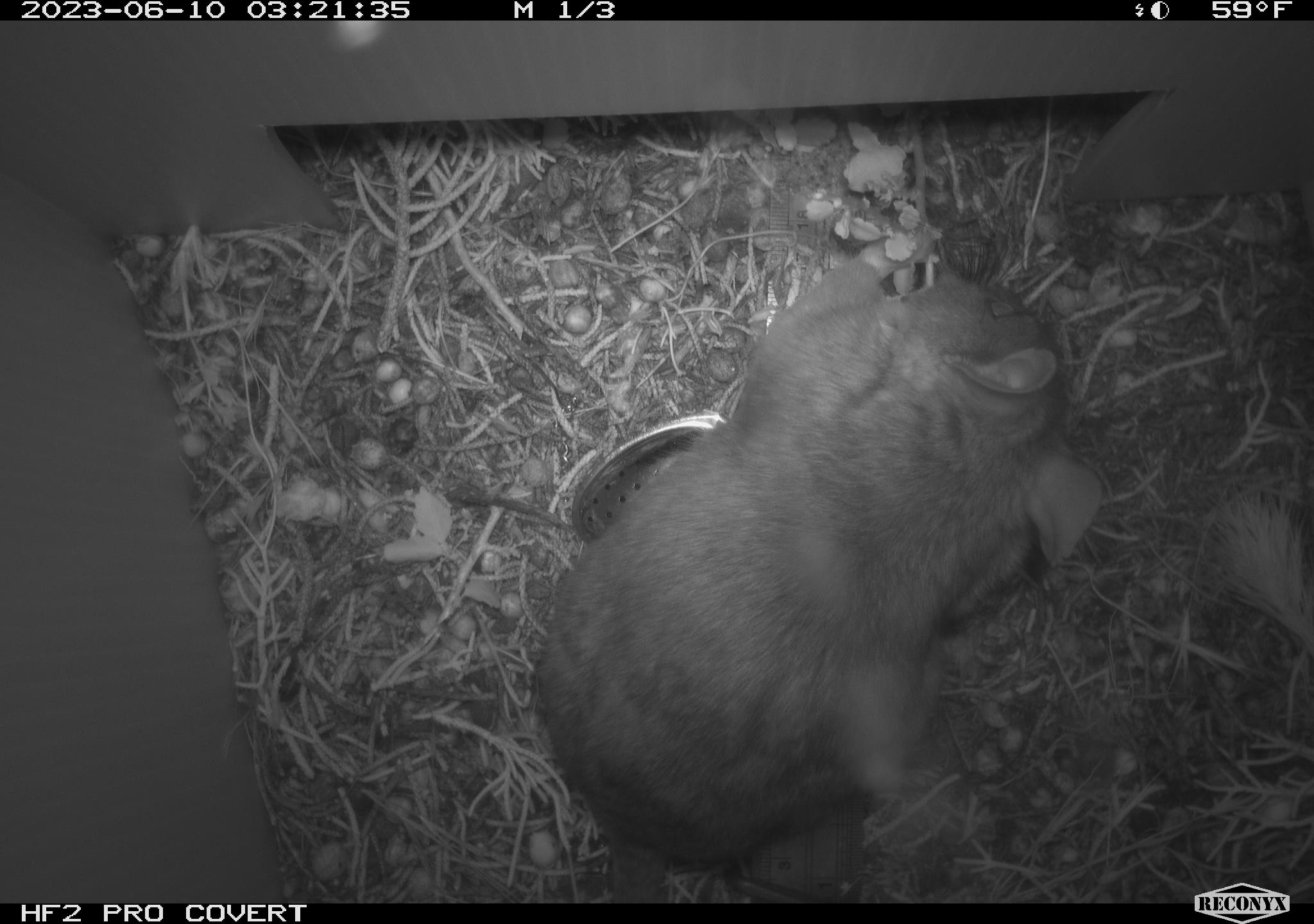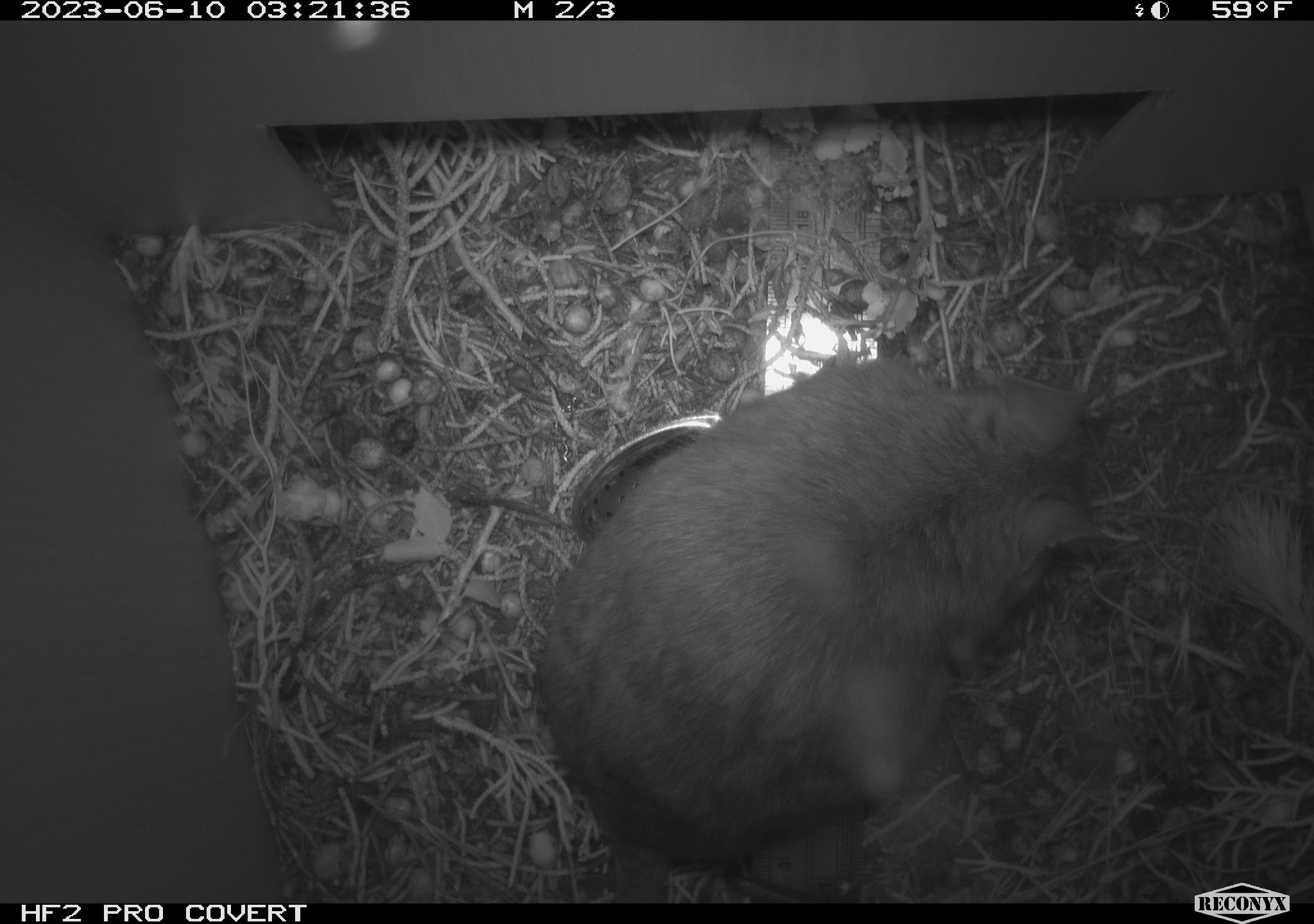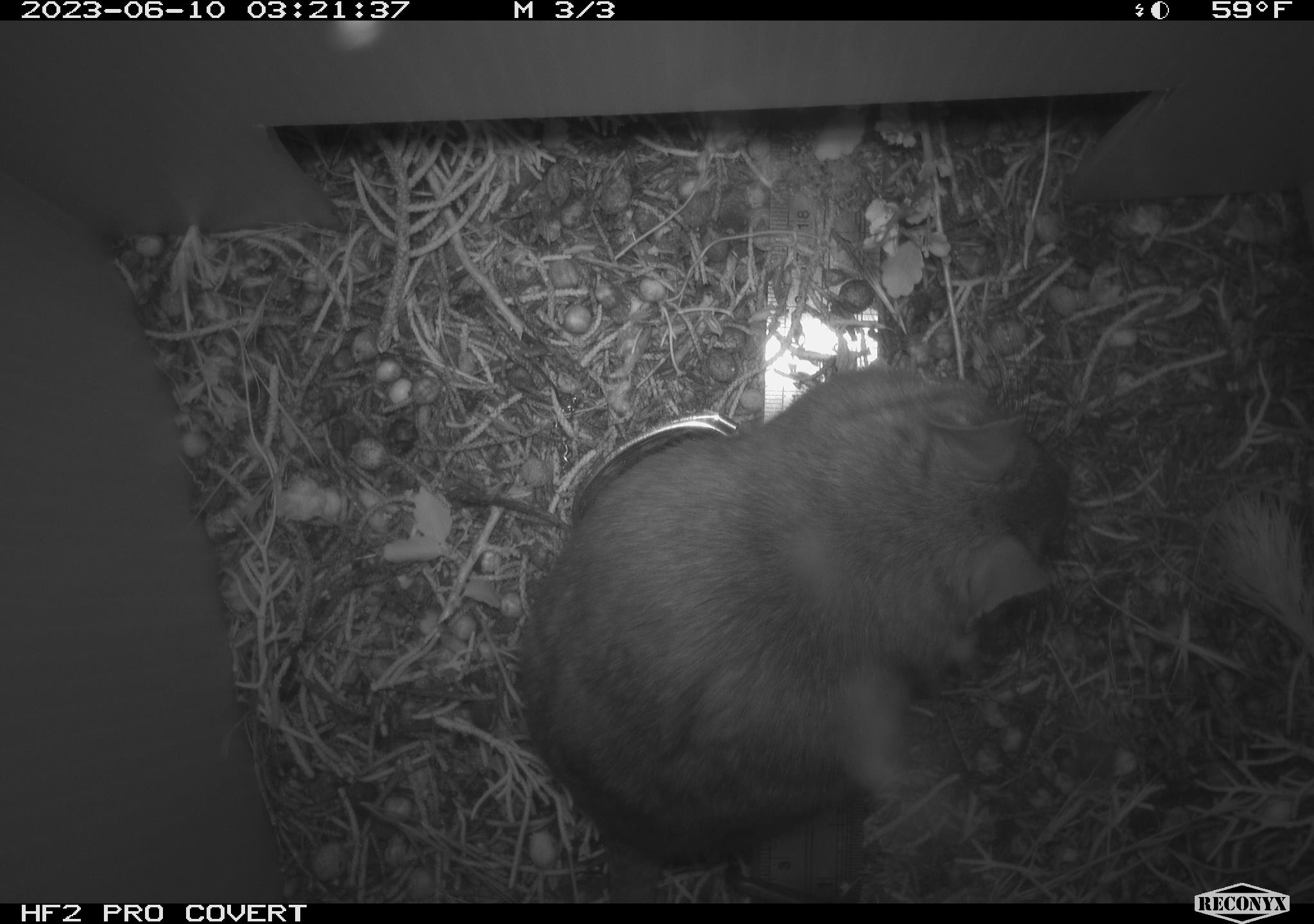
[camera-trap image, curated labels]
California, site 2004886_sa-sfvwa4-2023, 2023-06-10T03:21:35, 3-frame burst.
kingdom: Animalia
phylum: Chordata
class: Mammalia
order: Rodentia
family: Cricetidae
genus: Neotoma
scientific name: Neotoma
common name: pack rat or woodrat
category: neotoma species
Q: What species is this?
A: Neotoma species (pack rat or woodrat) (Neotoma).